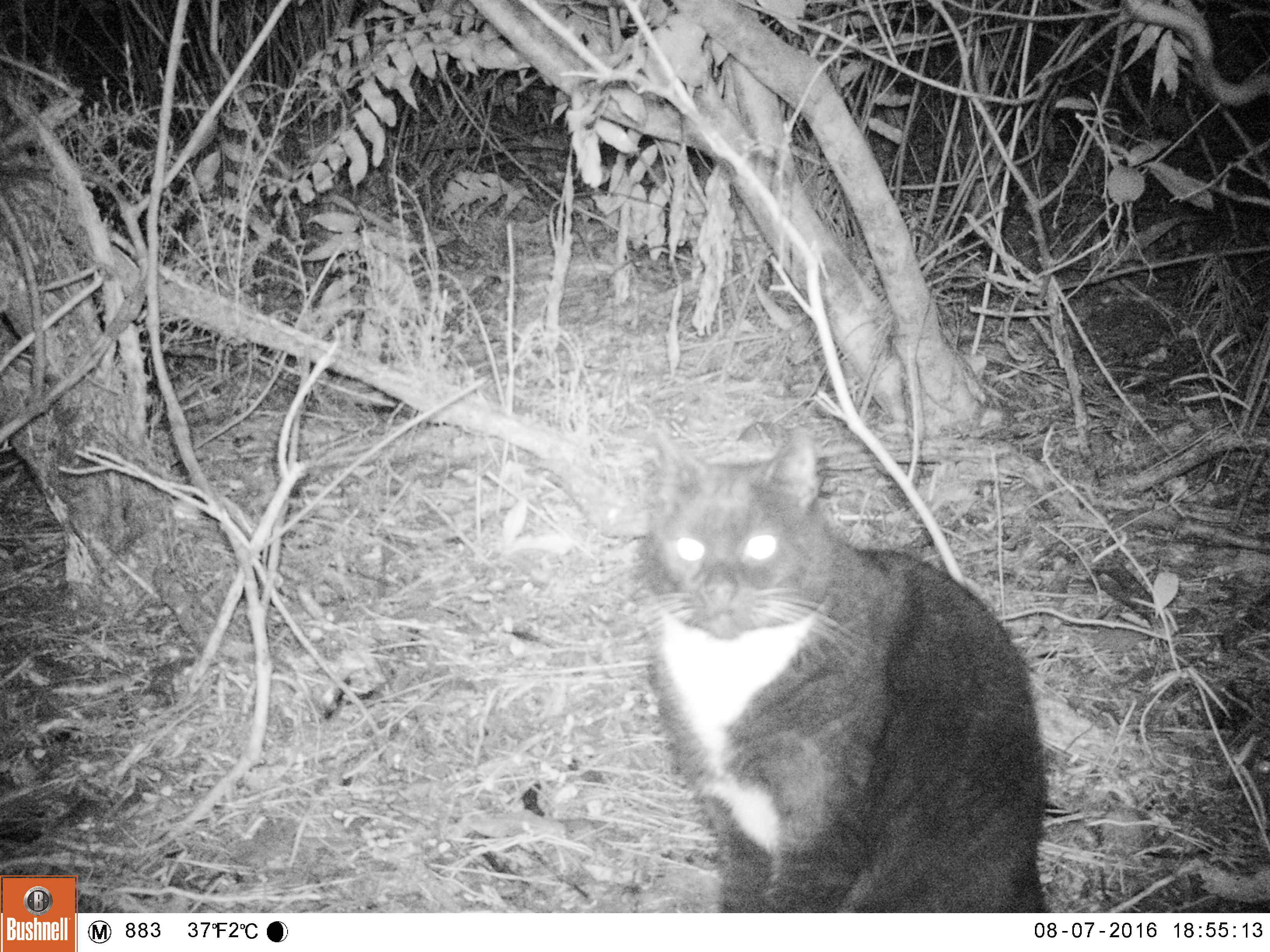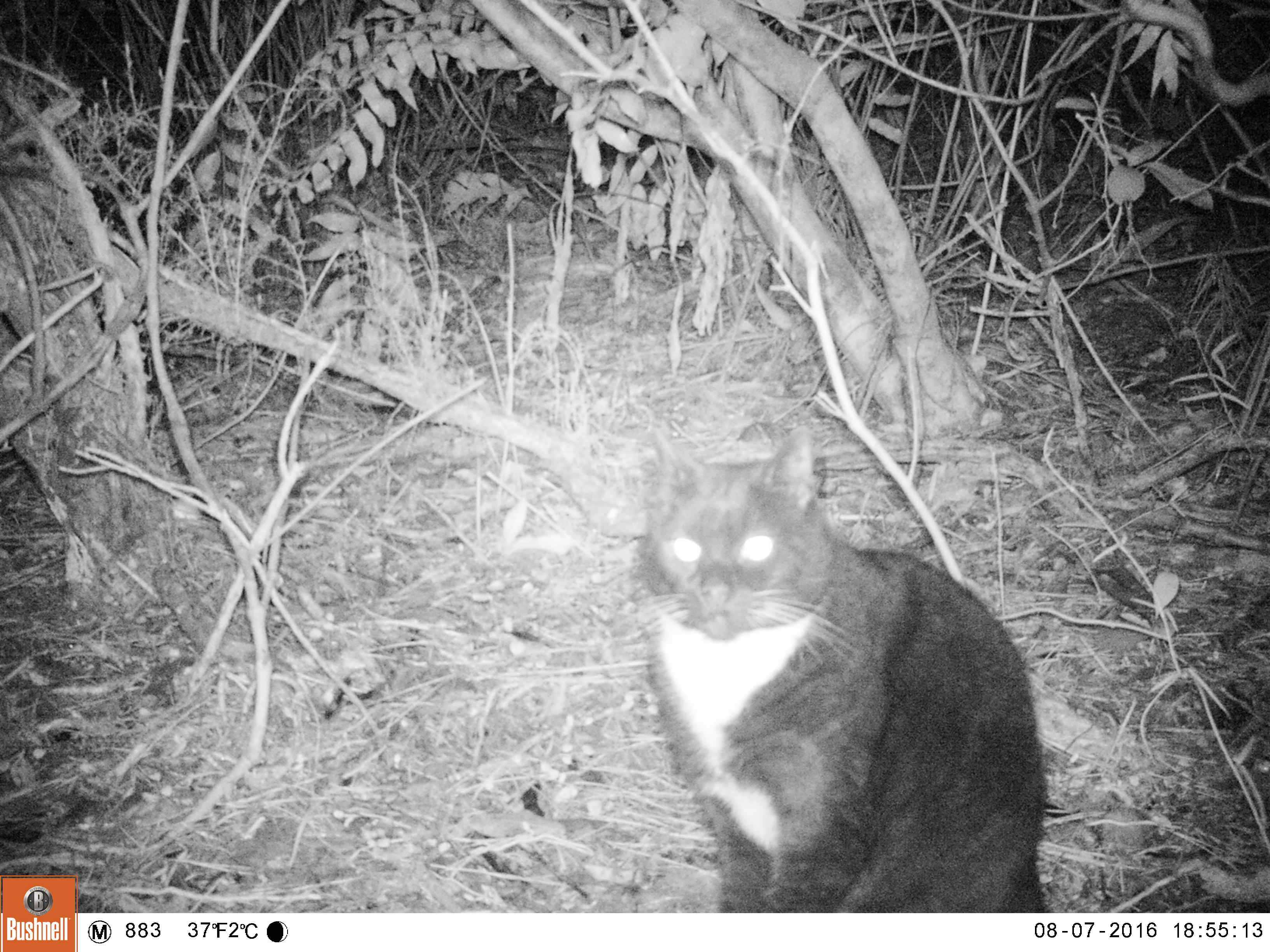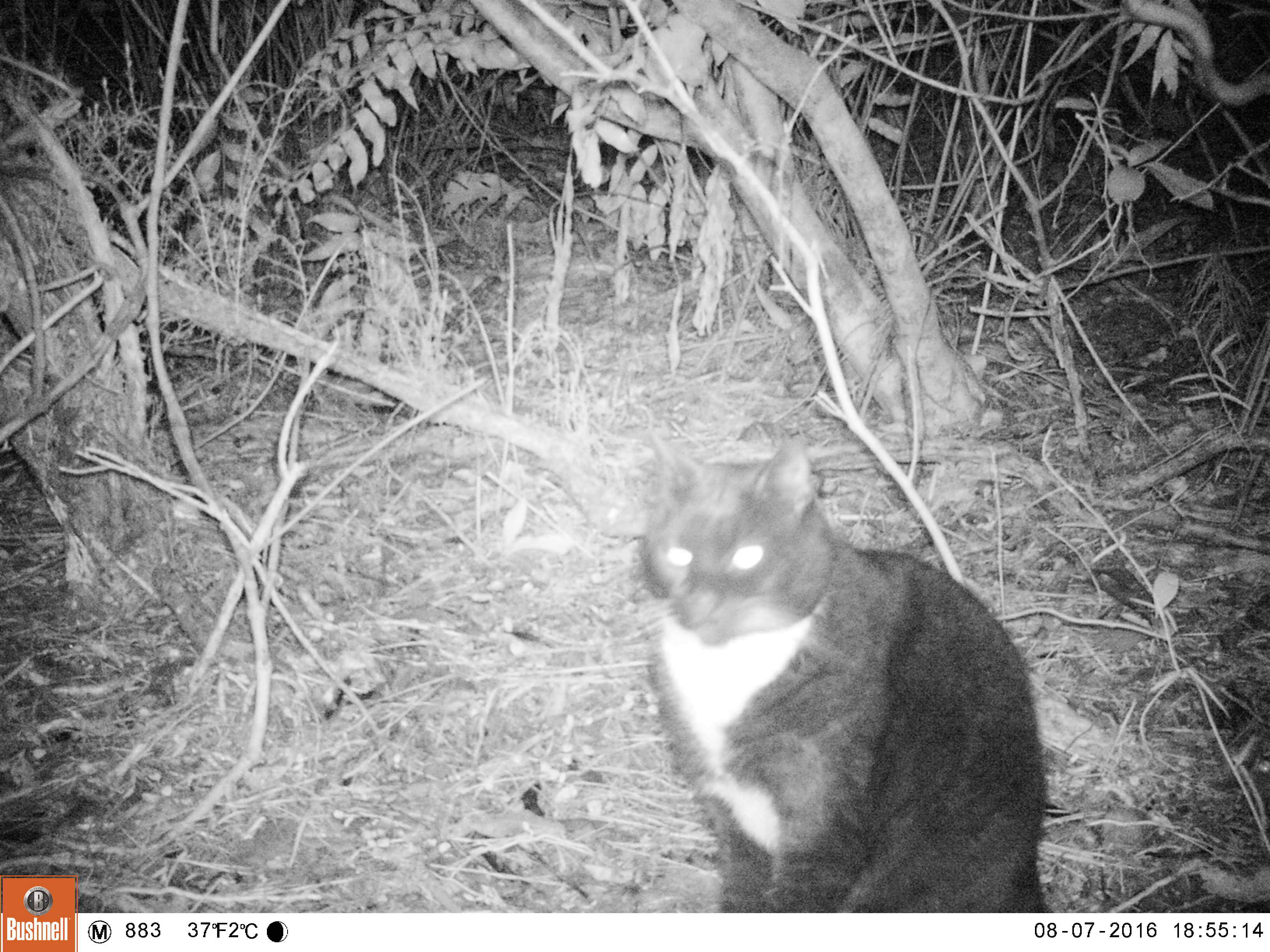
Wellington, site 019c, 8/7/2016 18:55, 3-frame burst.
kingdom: Animalia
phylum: Chordata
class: Mammalia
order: Carnivora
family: Felidae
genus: Felis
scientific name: Felis catus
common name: cat